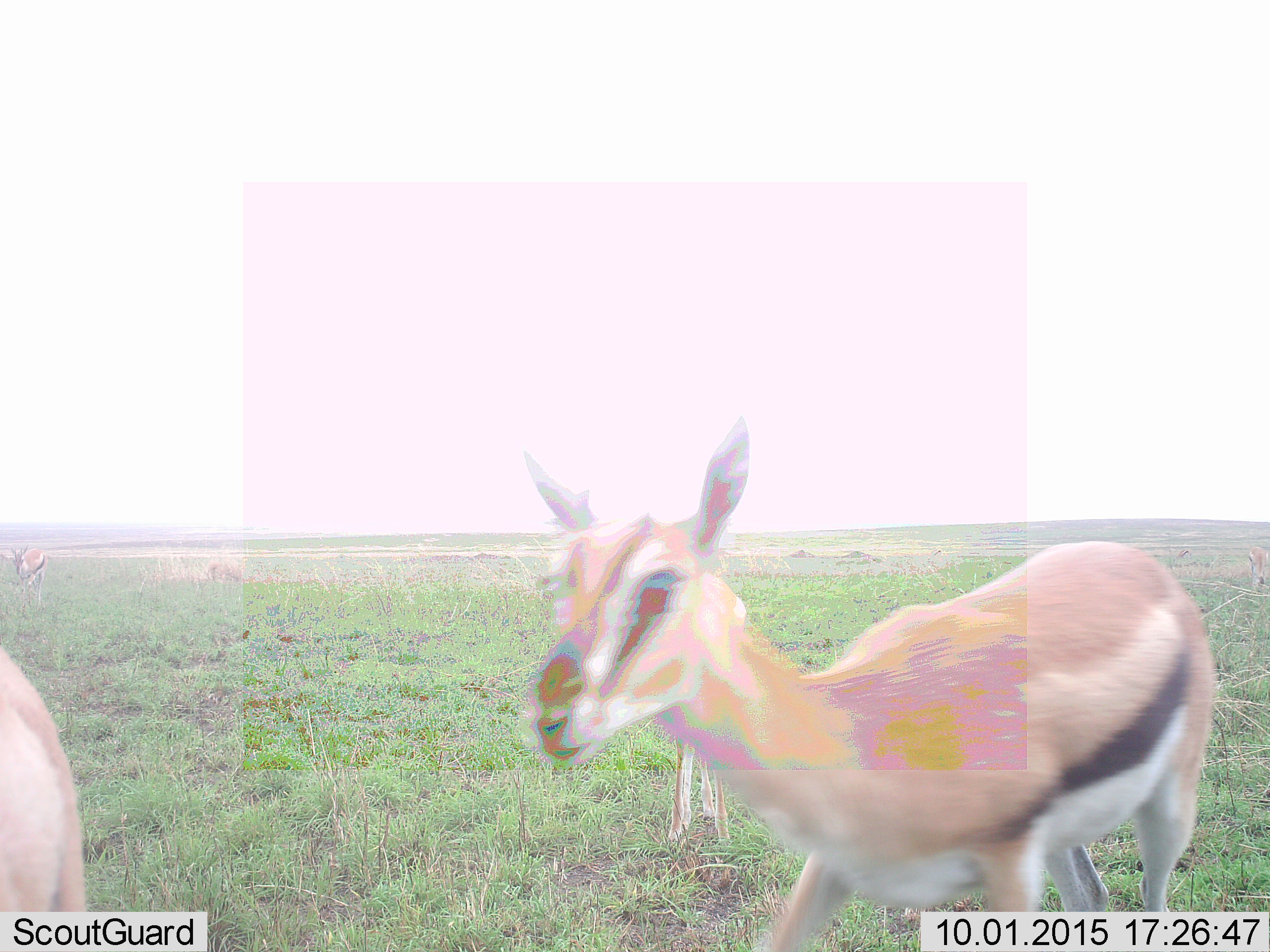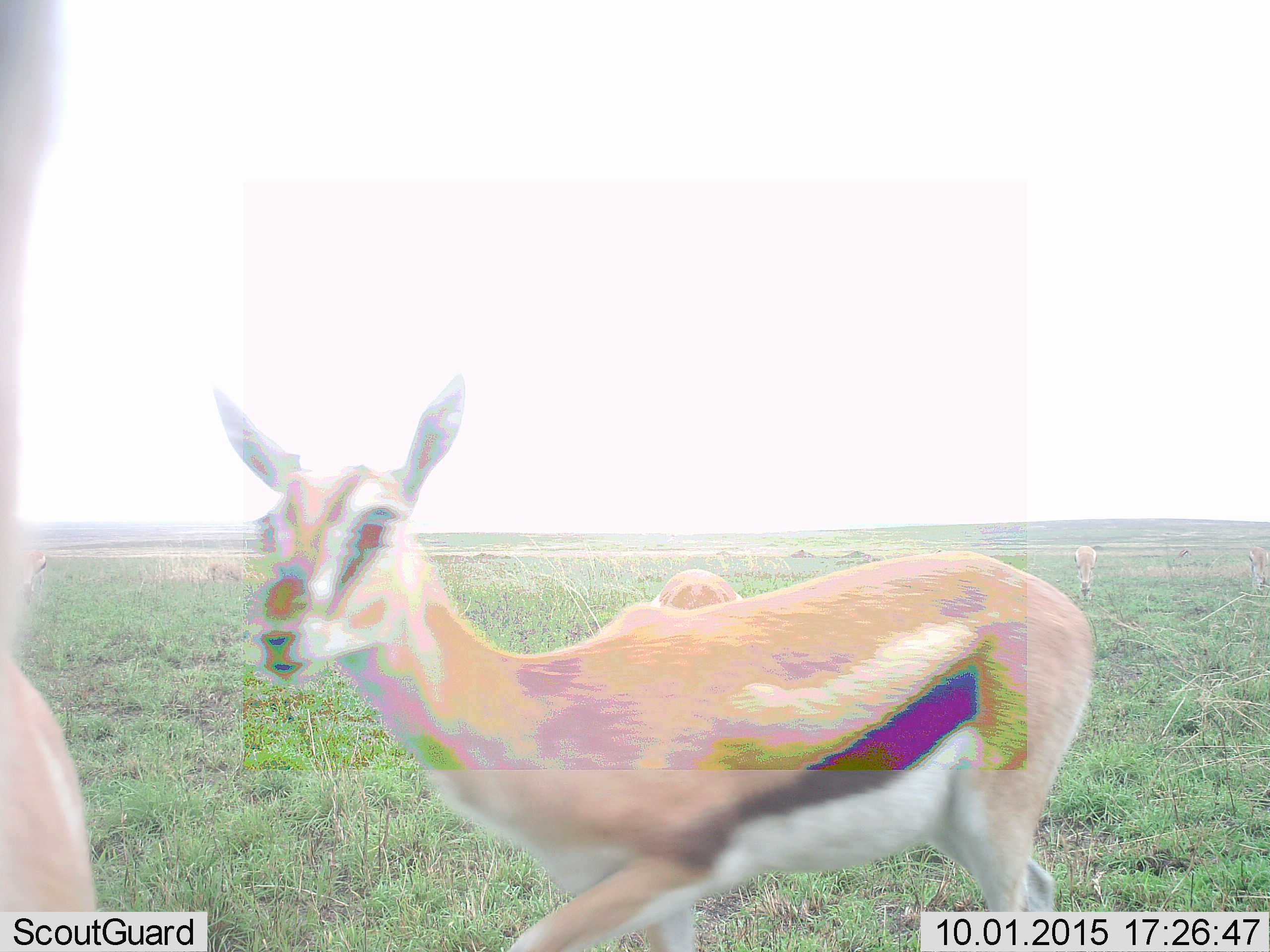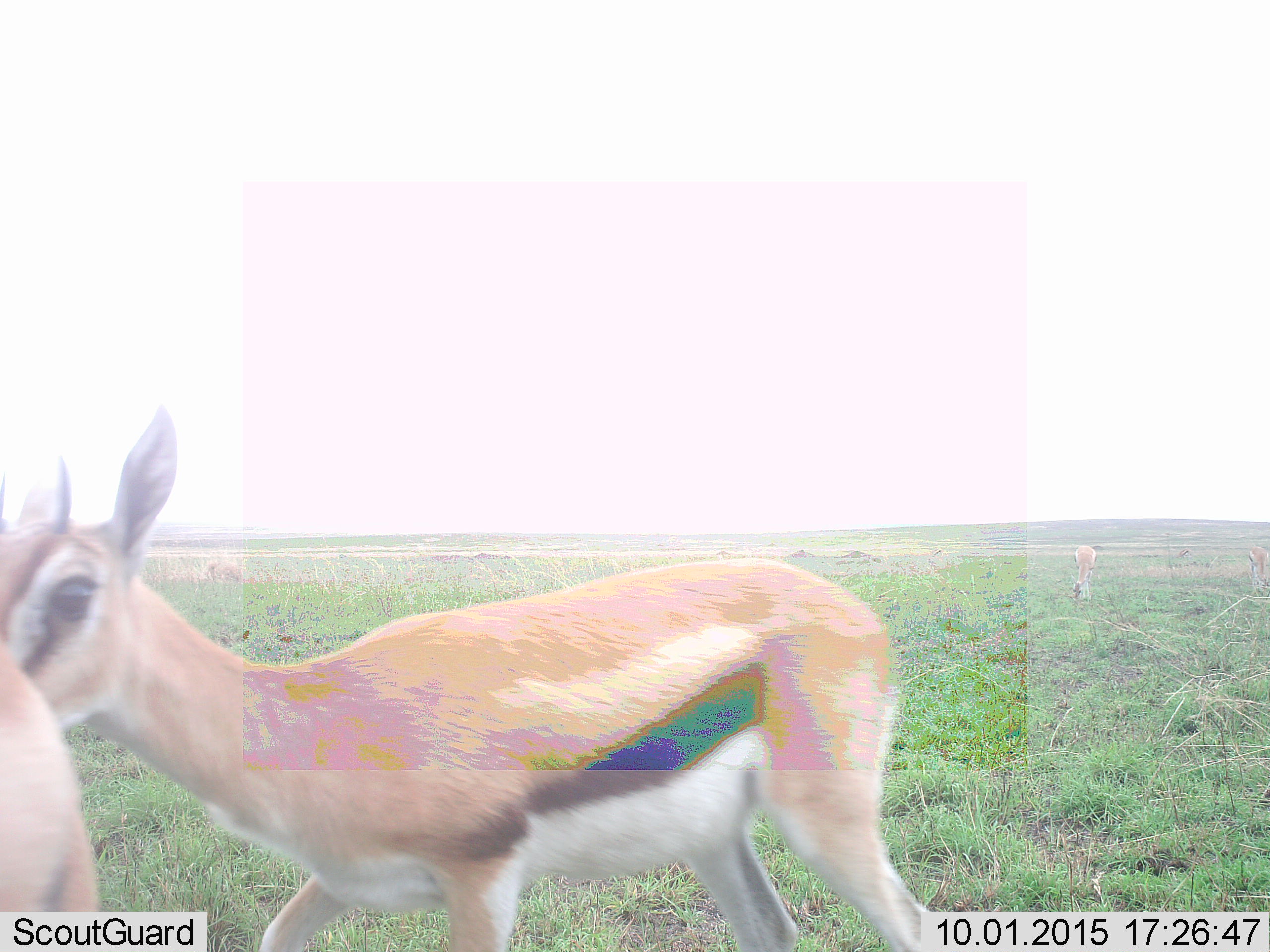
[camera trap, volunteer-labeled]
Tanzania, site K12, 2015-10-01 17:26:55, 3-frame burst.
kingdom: Animalia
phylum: Chordata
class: Mammalia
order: Artiodactyla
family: Bovidae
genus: Eudorcas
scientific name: Eudorcas thomsonii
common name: thomson's gazelle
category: gazellethomsons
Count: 3.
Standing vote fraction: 33%.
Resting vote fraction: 0%.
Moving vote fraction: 89%.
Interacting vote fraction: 0%.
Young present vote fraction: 44%.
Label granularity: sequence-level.